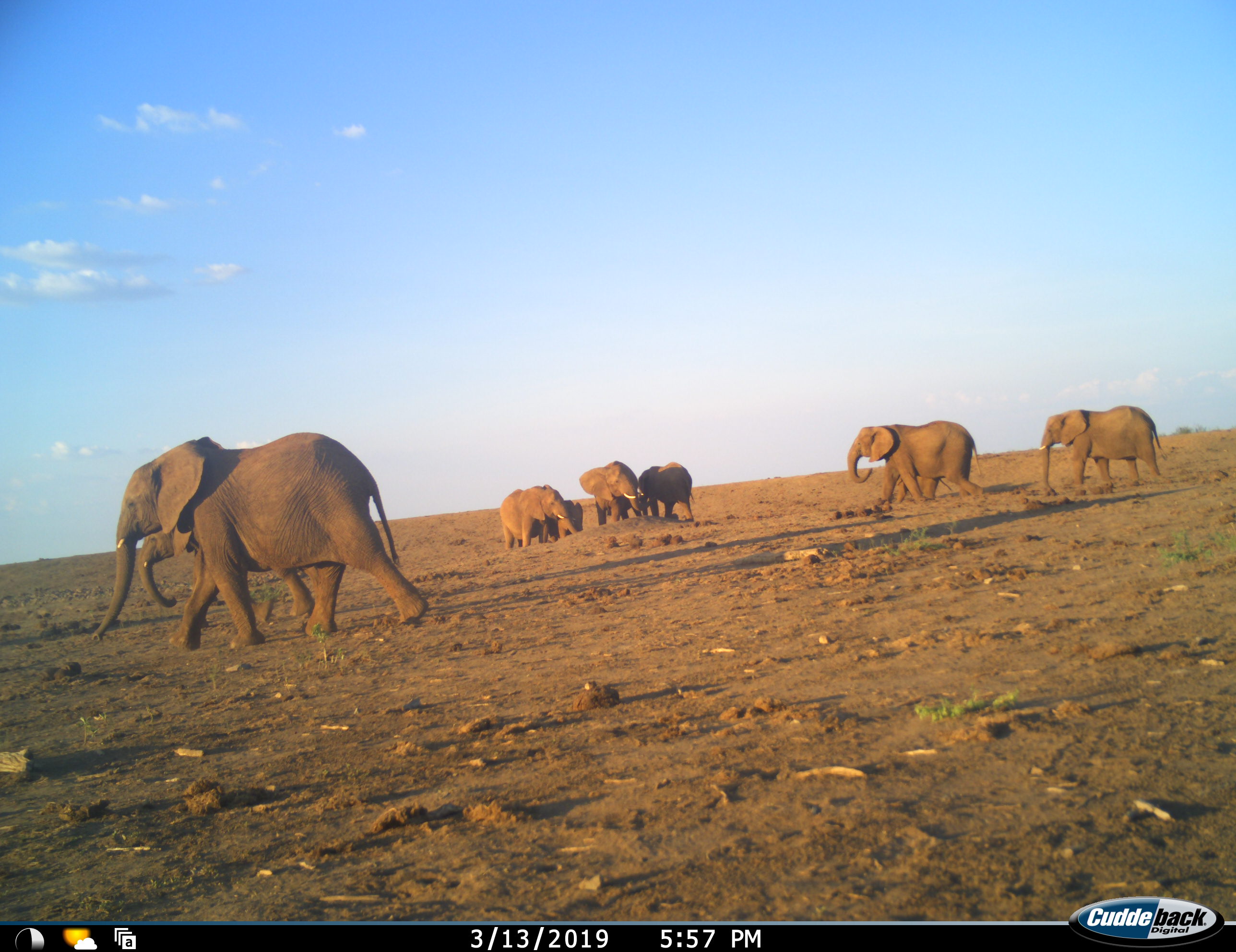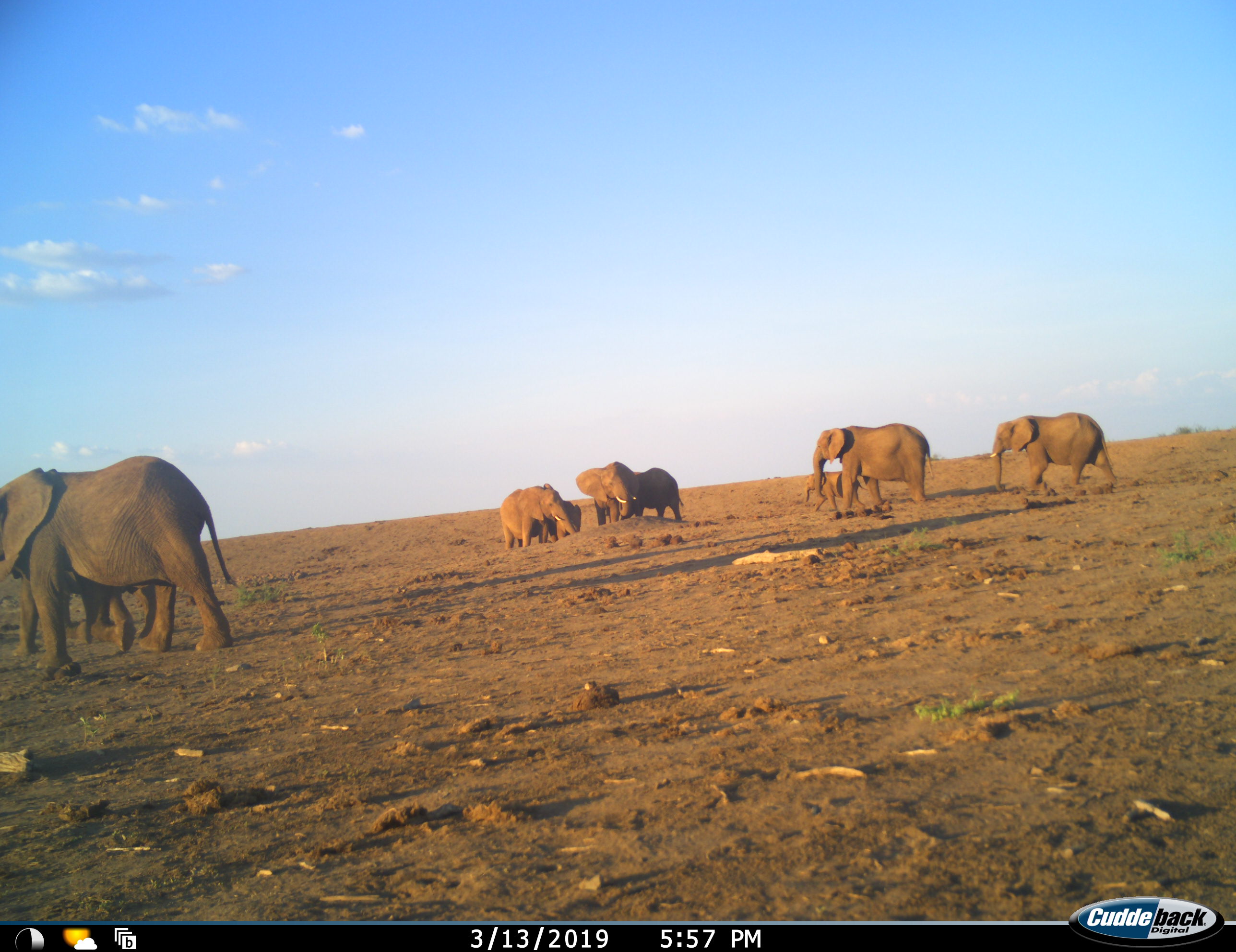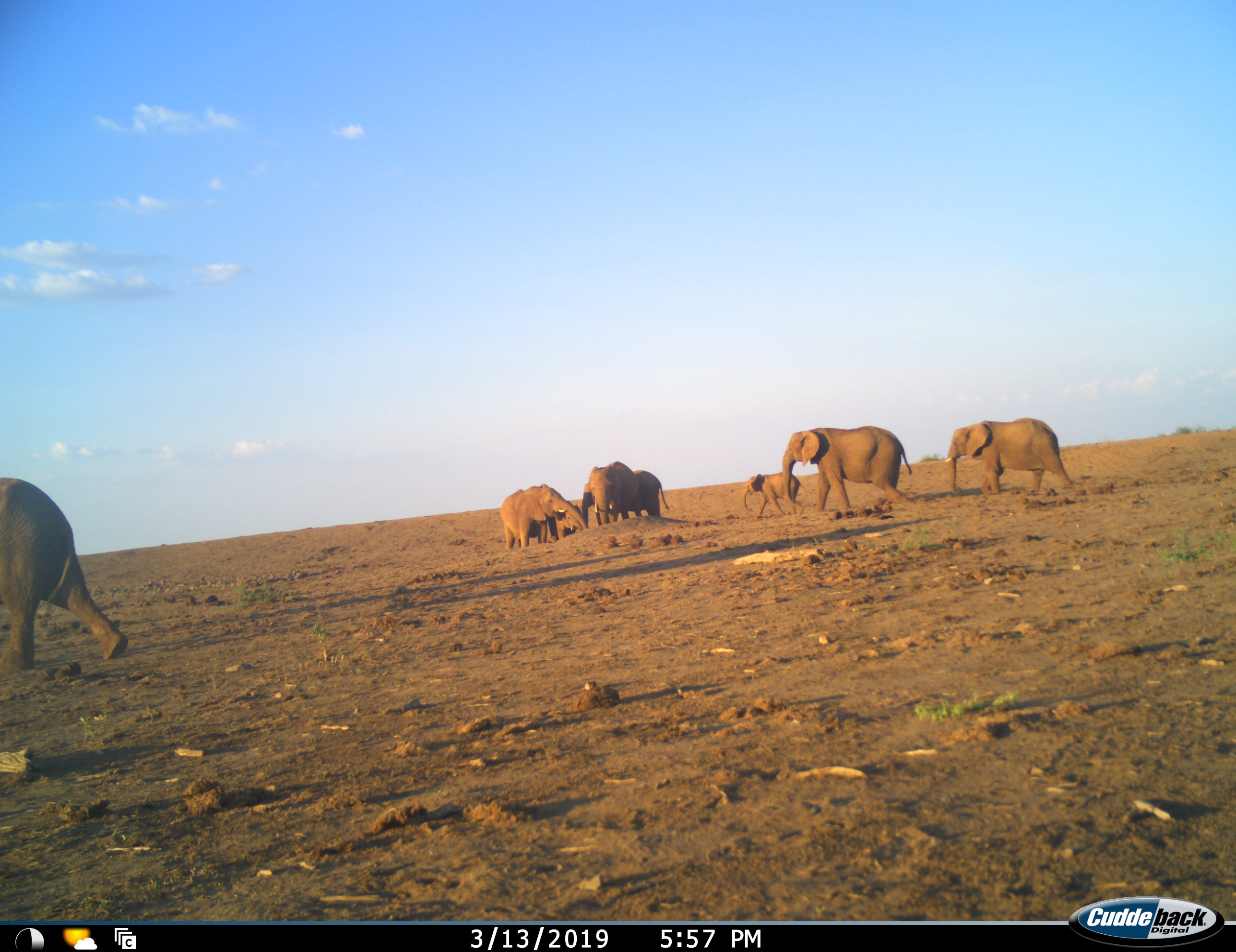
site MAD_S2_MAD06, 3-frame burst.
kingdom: Animalia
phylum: Chordata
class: Mammalia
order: Proboscidea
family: Elephantidae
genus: Loxodonta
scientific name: Loxodonta africana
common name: african bush elephant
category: elephant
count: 9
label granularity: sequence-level